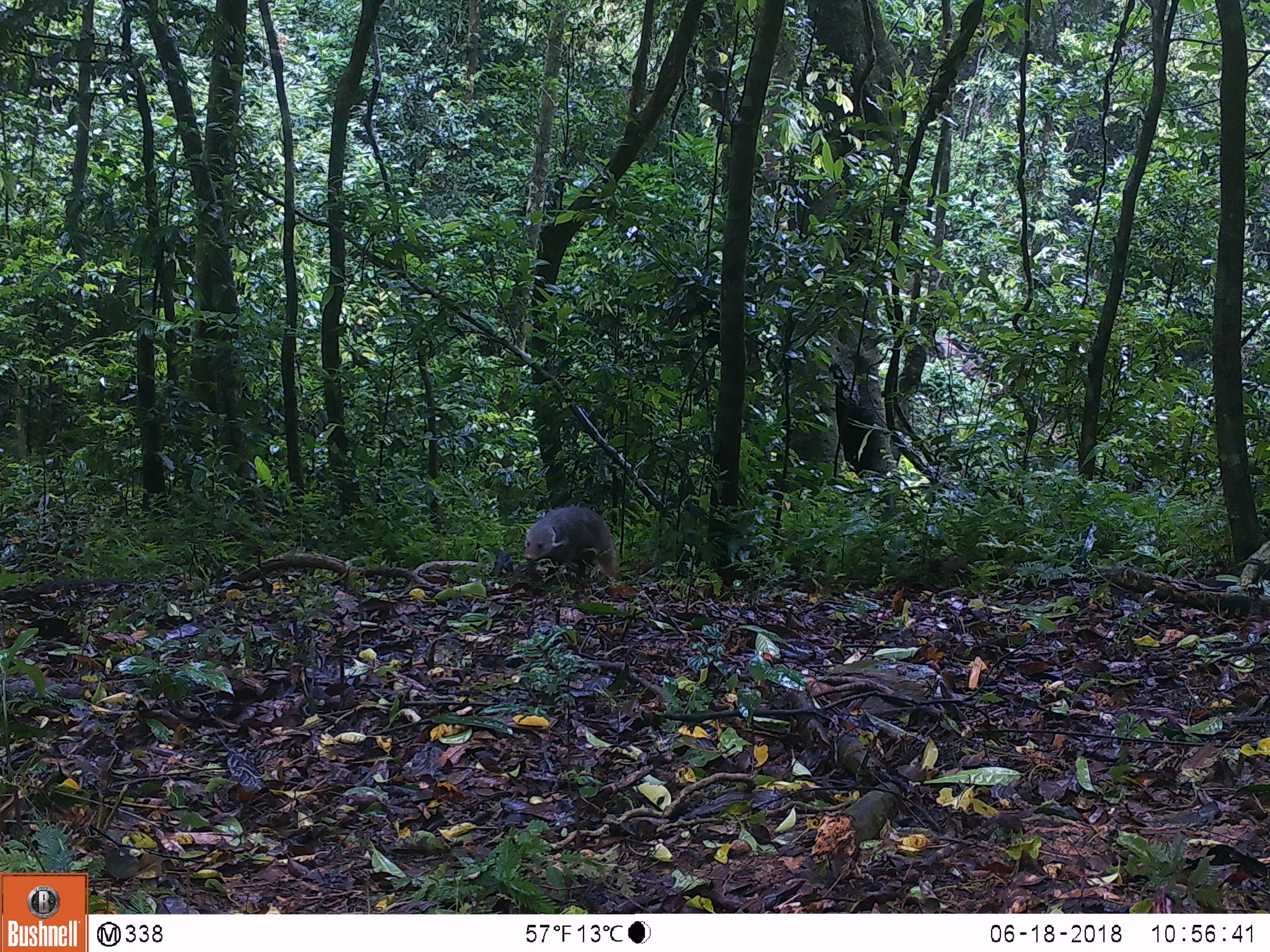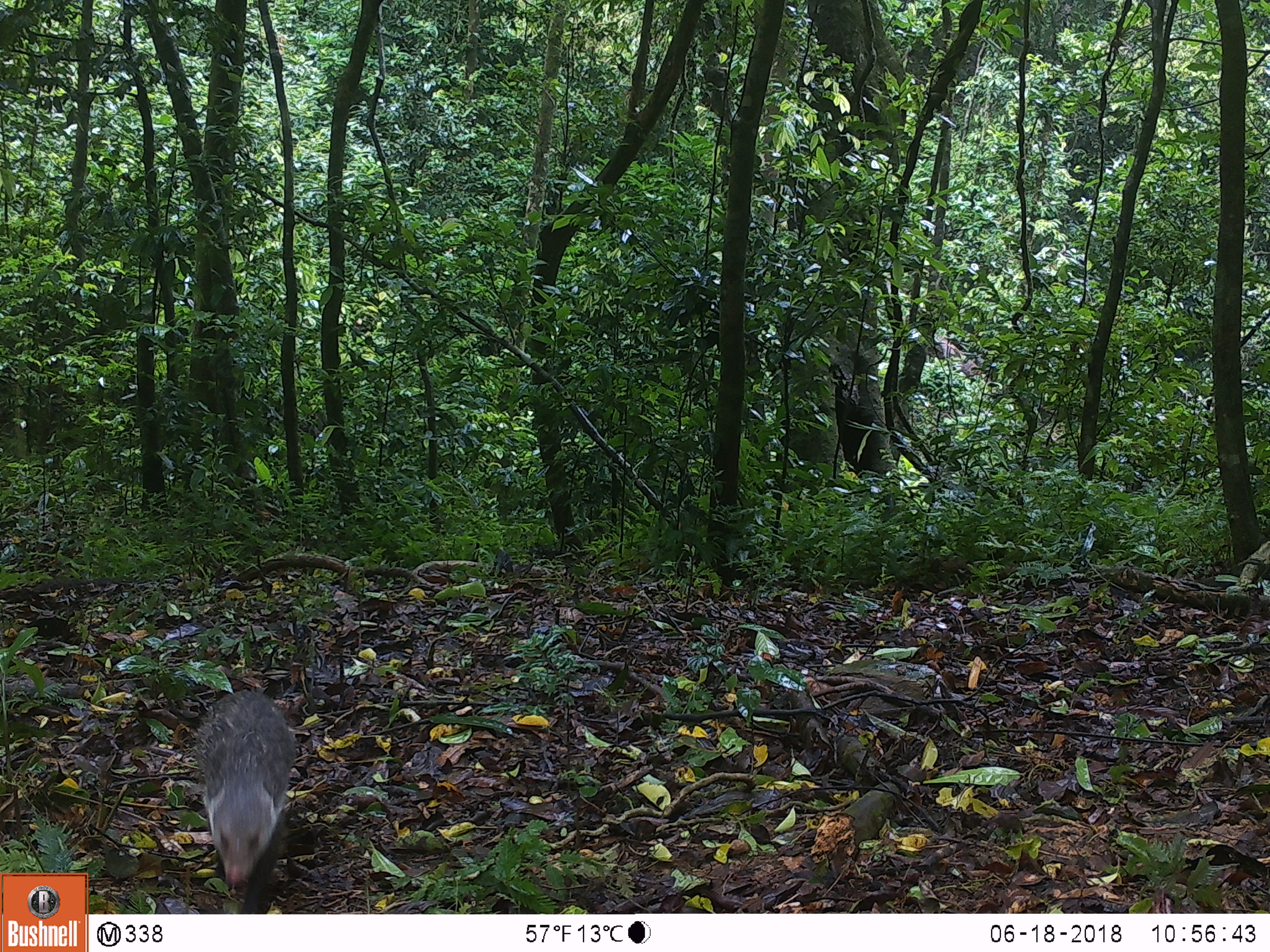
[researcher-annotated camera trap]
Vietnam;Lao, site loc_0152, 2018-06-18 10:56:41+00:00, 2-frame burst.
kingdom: Animalia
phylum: Chordata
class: Mammalia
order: Carnivora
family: Herpestidae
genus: Urva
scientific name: Urva urva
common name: crab-eating mongoose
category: crab eating mongoose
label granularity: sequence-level